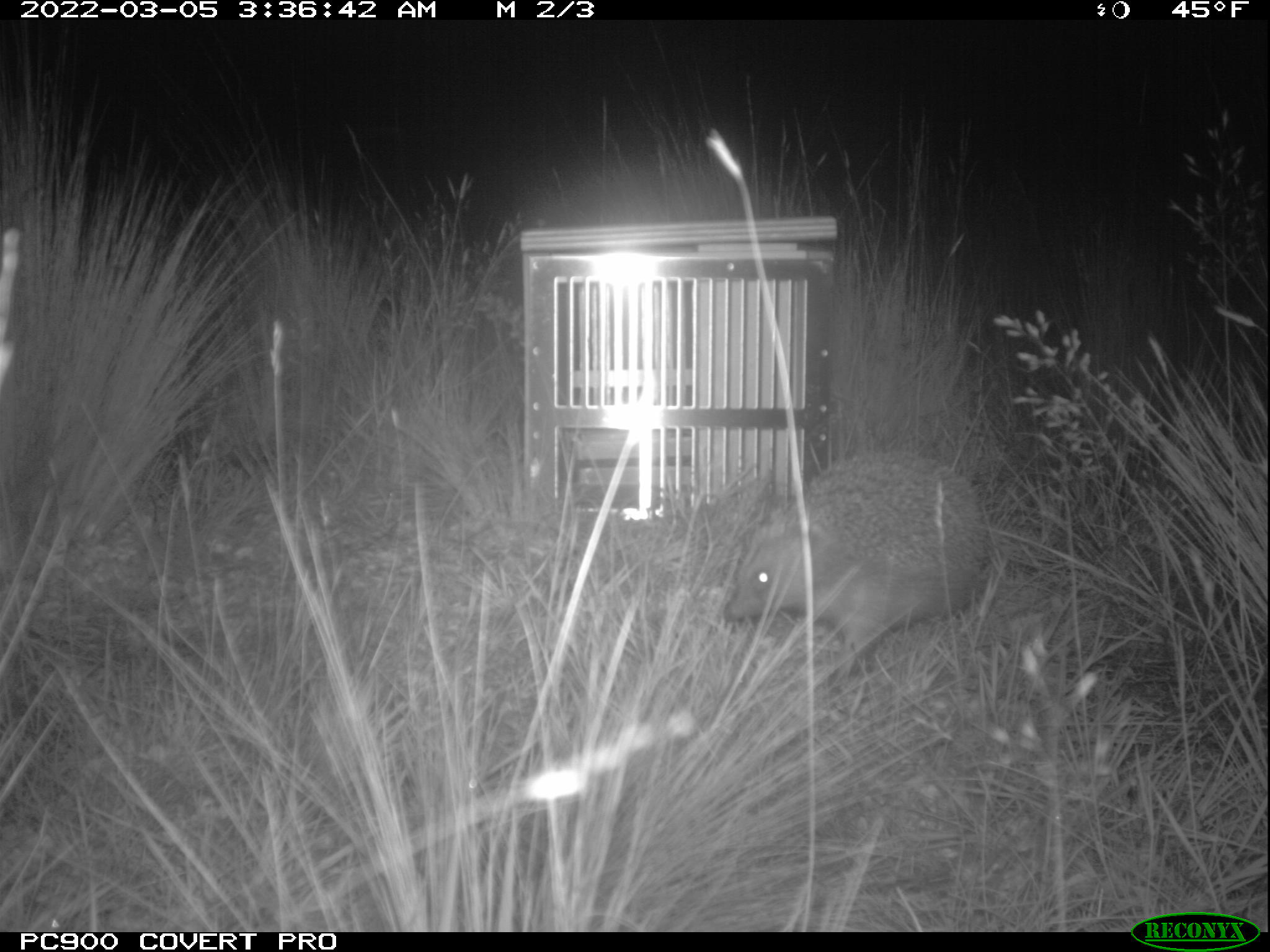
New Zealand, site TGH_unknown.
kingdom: Animalia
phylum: Chordata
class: Mammalia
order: Eulipotyphla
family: Erinaceidae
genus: Erinaceus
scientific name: Erinaceus europaeus europaeus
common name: european hedgehog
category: hedgehog